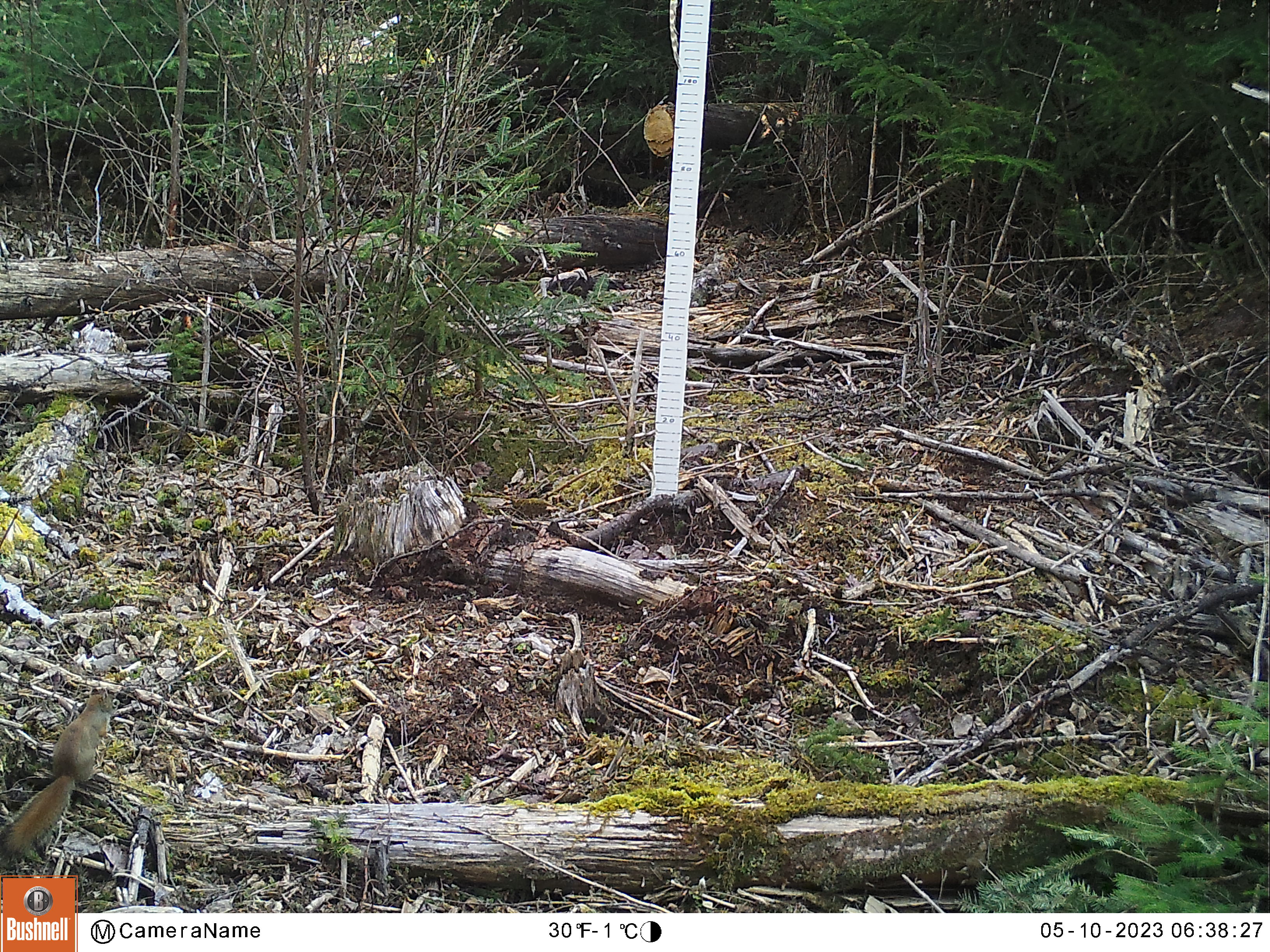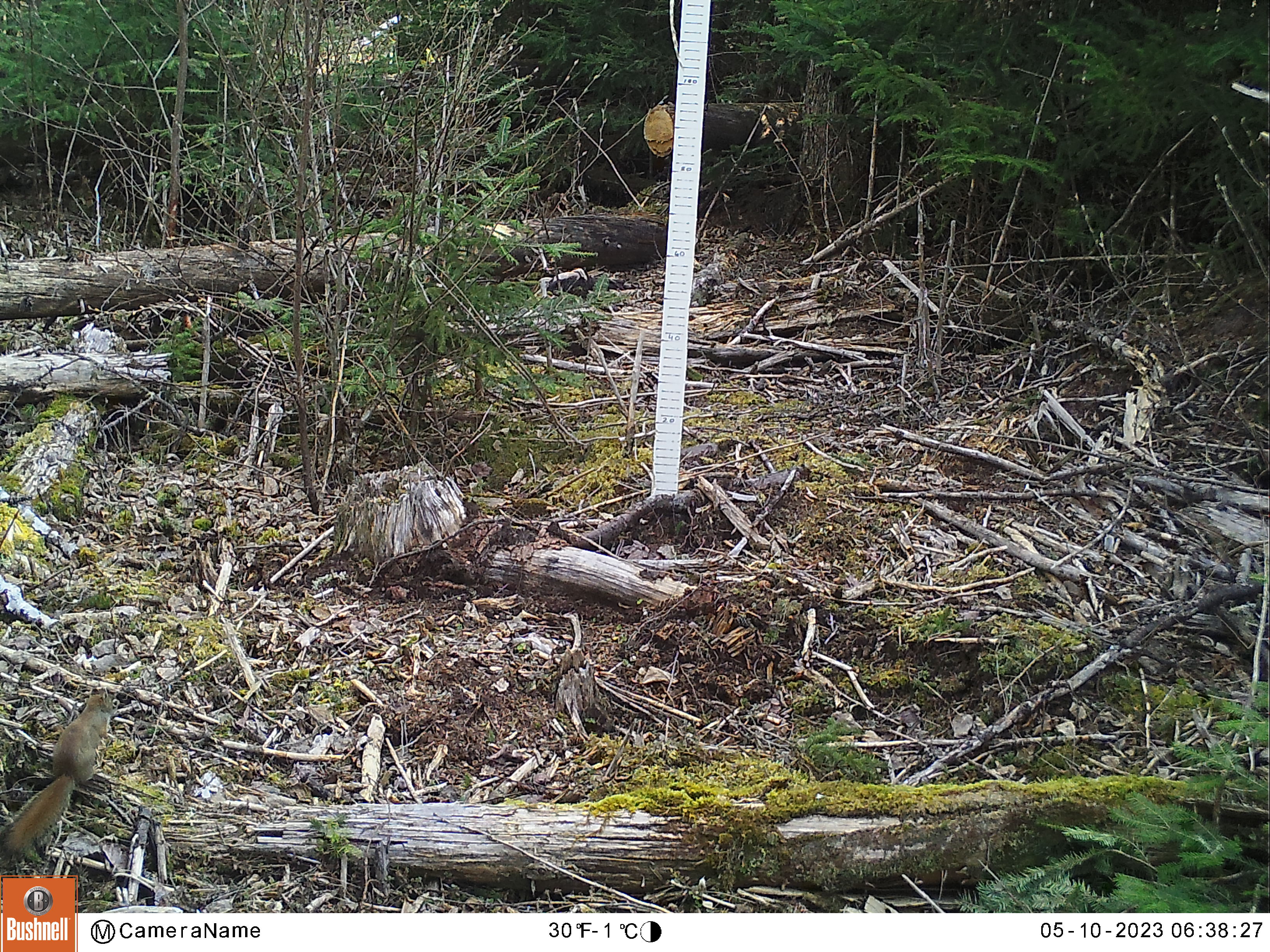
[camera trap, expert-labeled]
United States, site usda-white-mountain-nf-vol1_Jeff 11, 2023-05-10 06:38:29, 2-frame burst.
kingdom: Animalia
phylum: Chordata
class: Mammalia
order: Rodentia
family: Sciuridae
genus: Tamiasciurus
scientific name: Tamiasciurus hudsonicus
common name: red squirrel